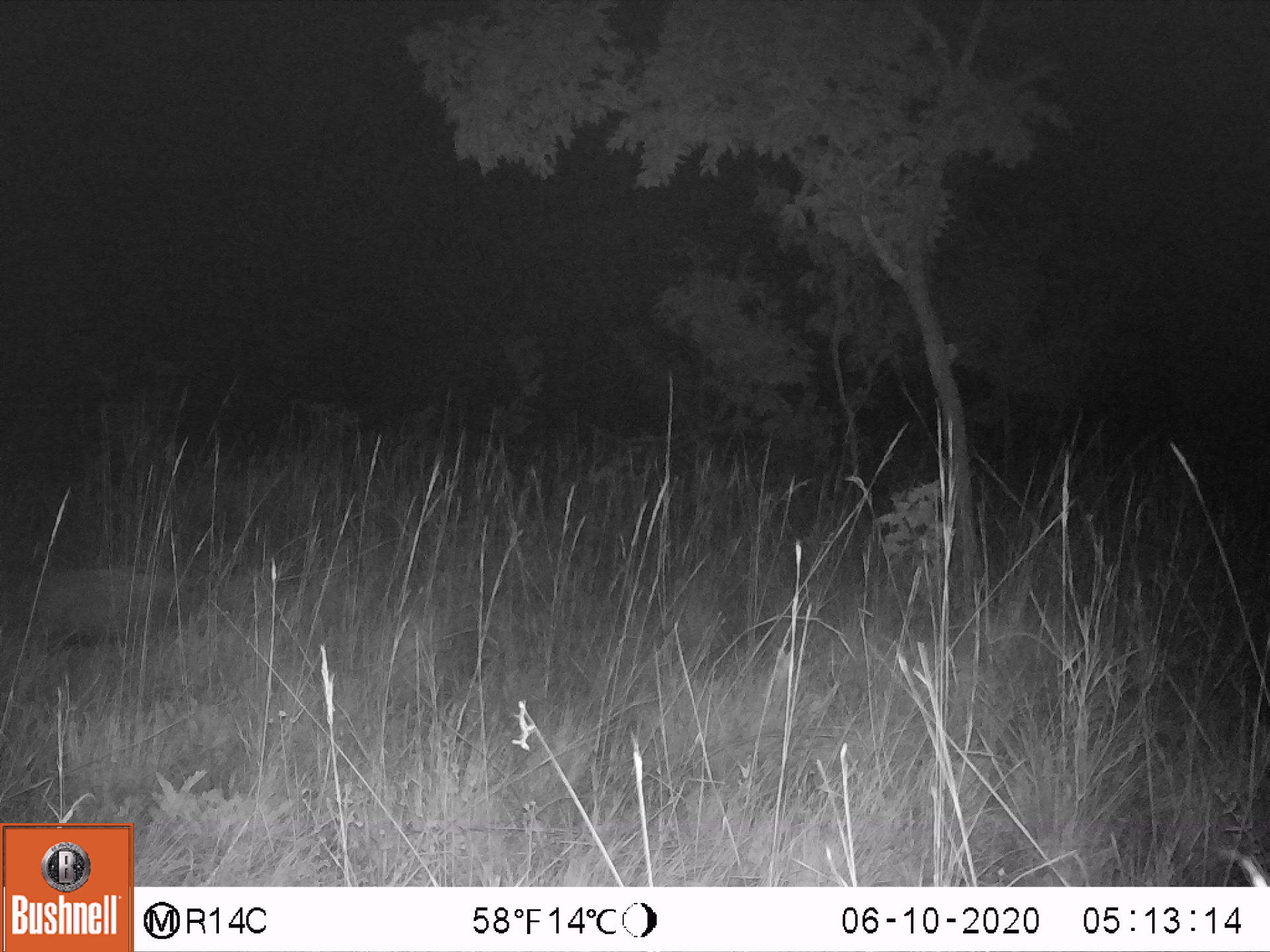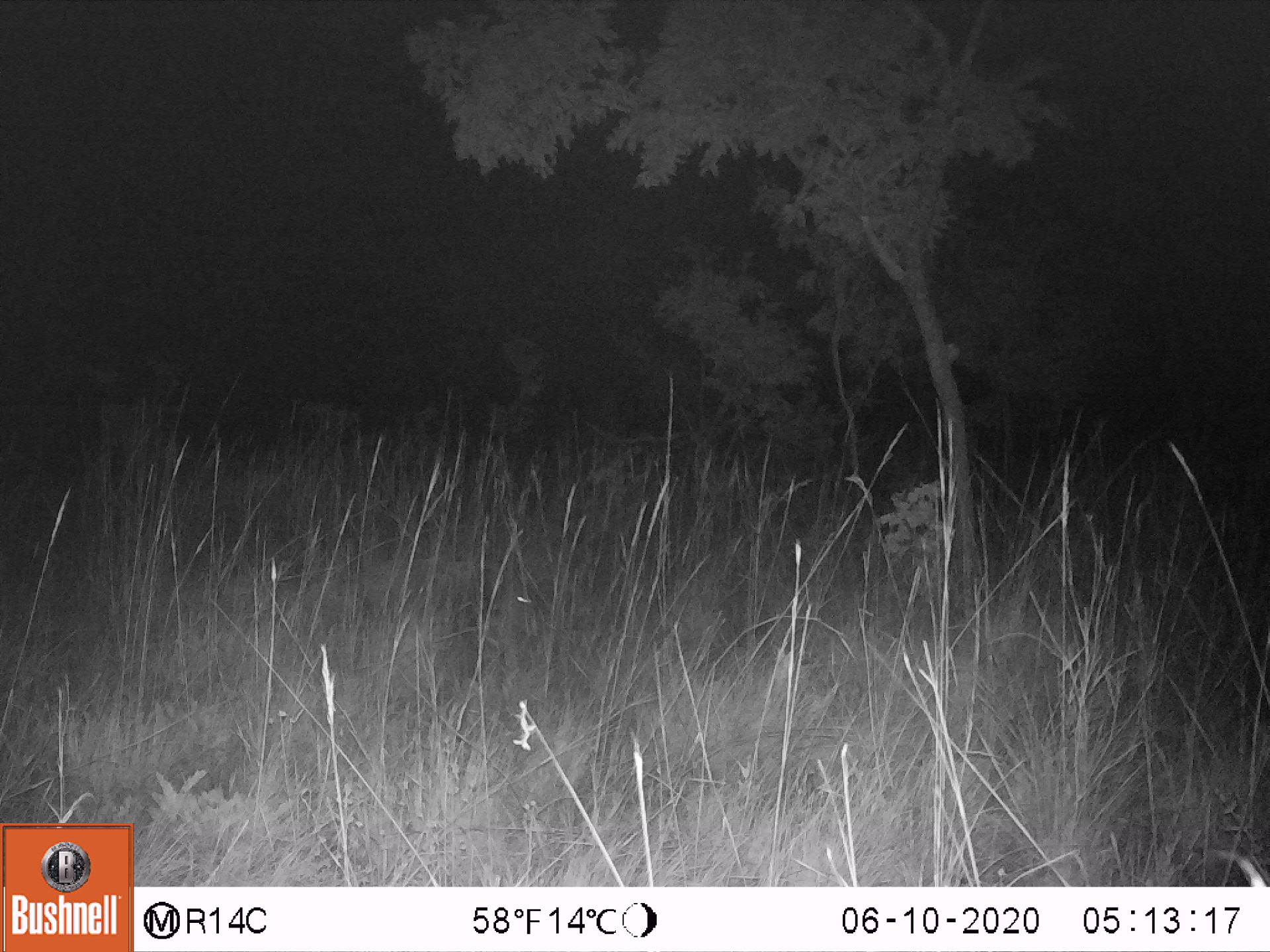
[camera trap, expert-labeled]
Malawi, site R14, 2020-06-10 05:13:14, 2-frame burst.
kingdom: Animalia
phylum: Chordata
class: Mammalia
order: Artiodactyla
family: Suidae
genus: Potamochoerus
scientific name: Potamochoerus larvatus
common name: bushpig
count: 1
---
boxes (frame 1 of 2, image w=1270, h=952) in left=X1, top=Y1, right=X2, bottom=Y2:
bushpig: left=16, top=558, right=210, bottom=651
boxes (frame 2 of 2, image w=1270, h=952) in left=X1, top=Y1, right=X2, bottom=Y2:
bushpig: left=360, top=556, right=534, bottom=630